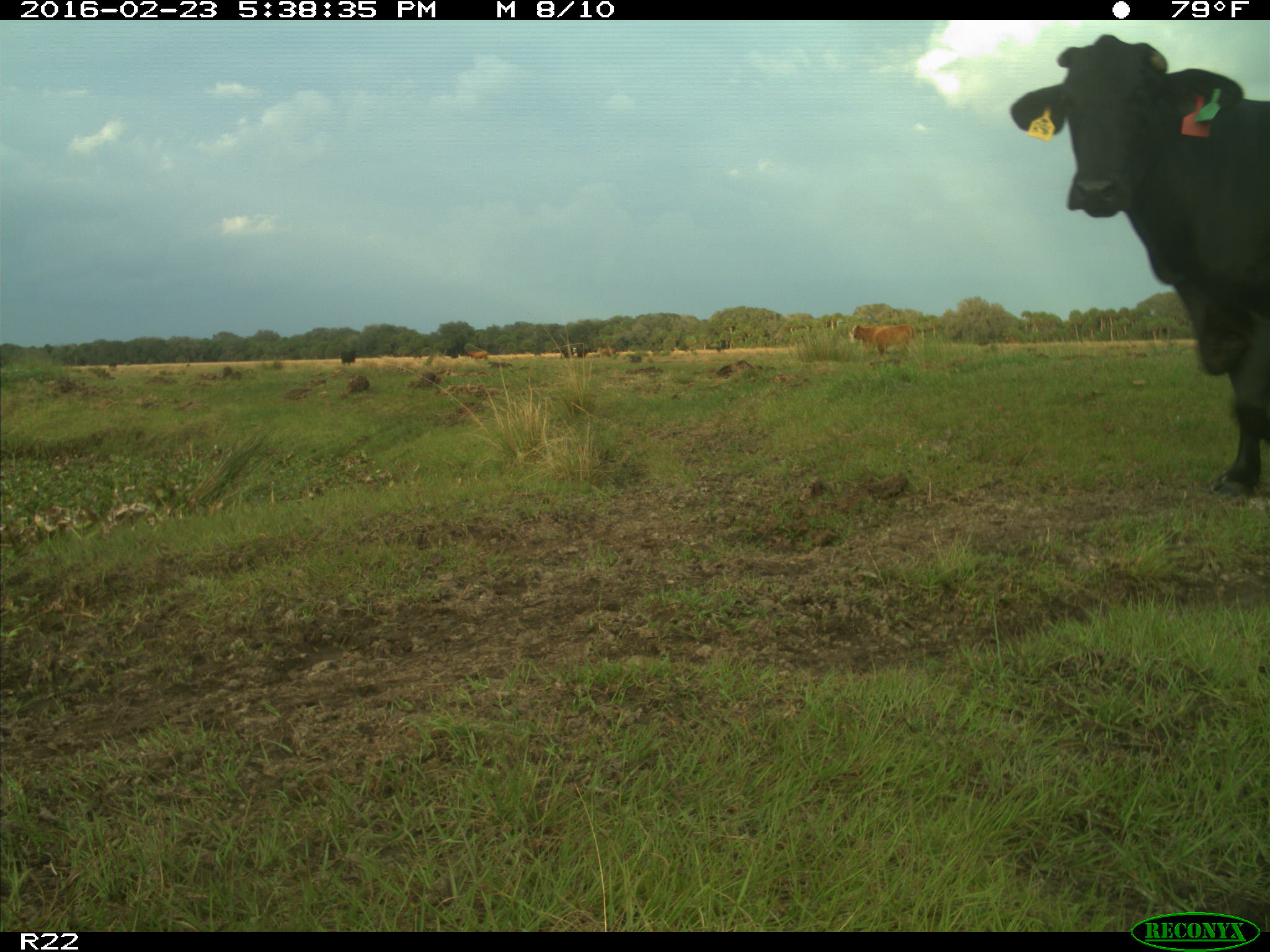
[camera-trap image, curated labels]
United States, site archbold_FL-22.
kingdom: Animalia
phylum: Chordata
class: Mammalia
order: Artiodactyla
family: Bovidae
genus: Bos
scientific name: Bos taurus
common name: domestic cow